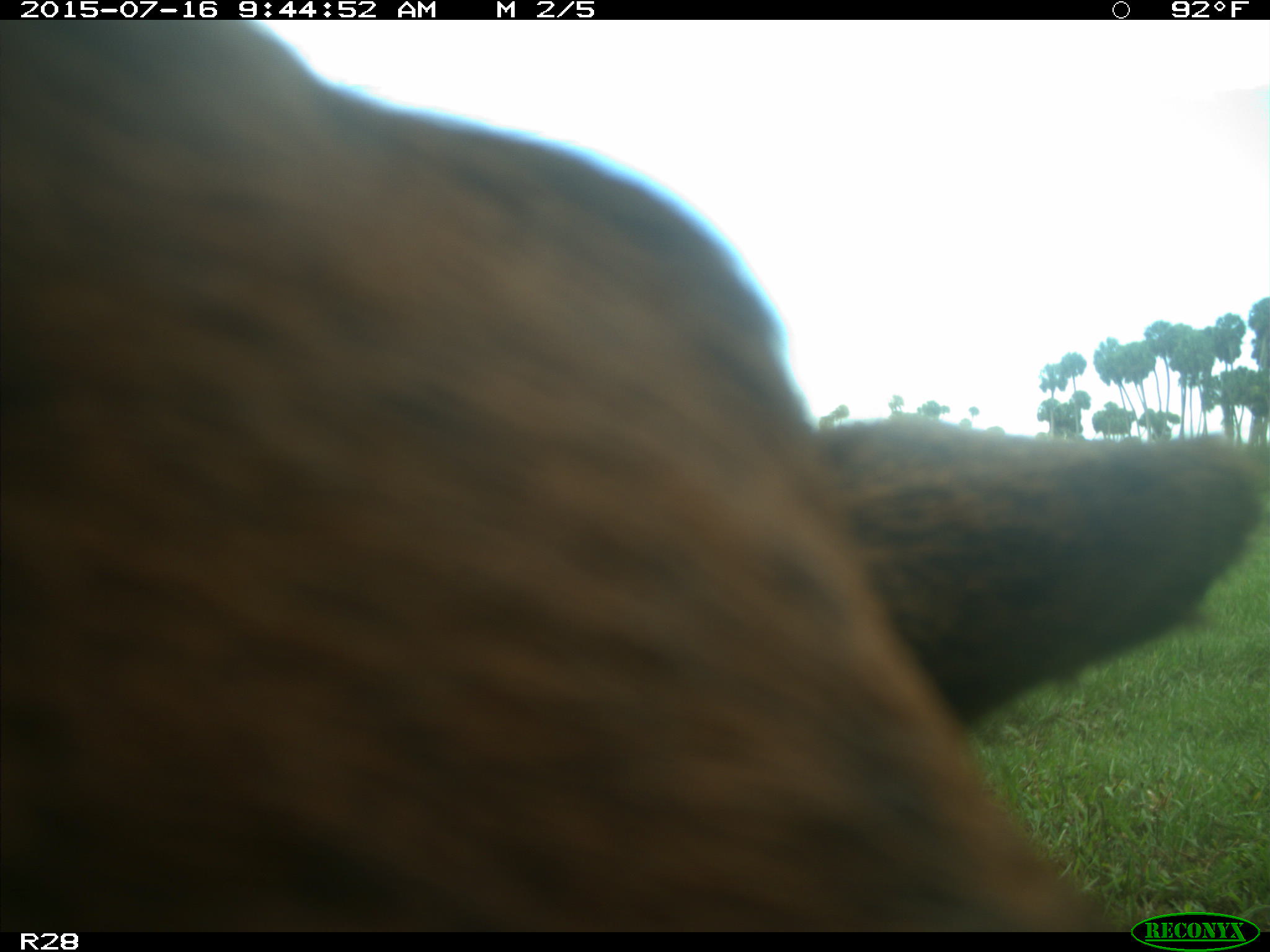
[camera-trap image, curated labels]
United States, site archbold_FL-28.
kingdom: Animalia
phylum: Chordata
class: Mammalia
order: Artiodactyla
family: Bovidae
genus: Bos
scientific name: Bos taurus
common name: domestic cow